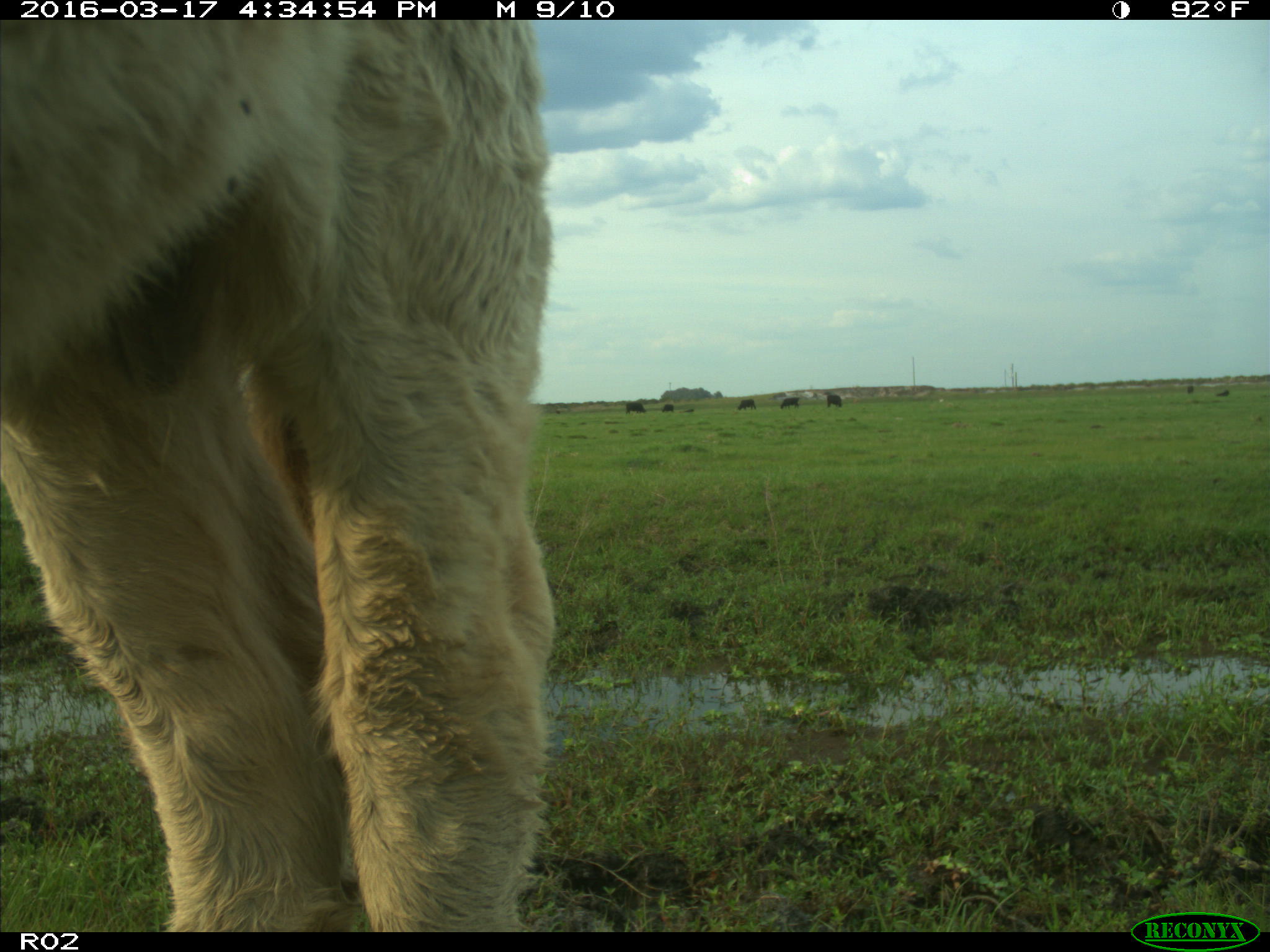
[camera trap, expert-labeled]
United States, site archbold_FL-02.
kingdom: Animalia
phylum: Chordata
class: Mammalia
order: Artiodactyla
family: Bovidae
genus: Bos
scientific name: Bos taurus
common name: domestic cow